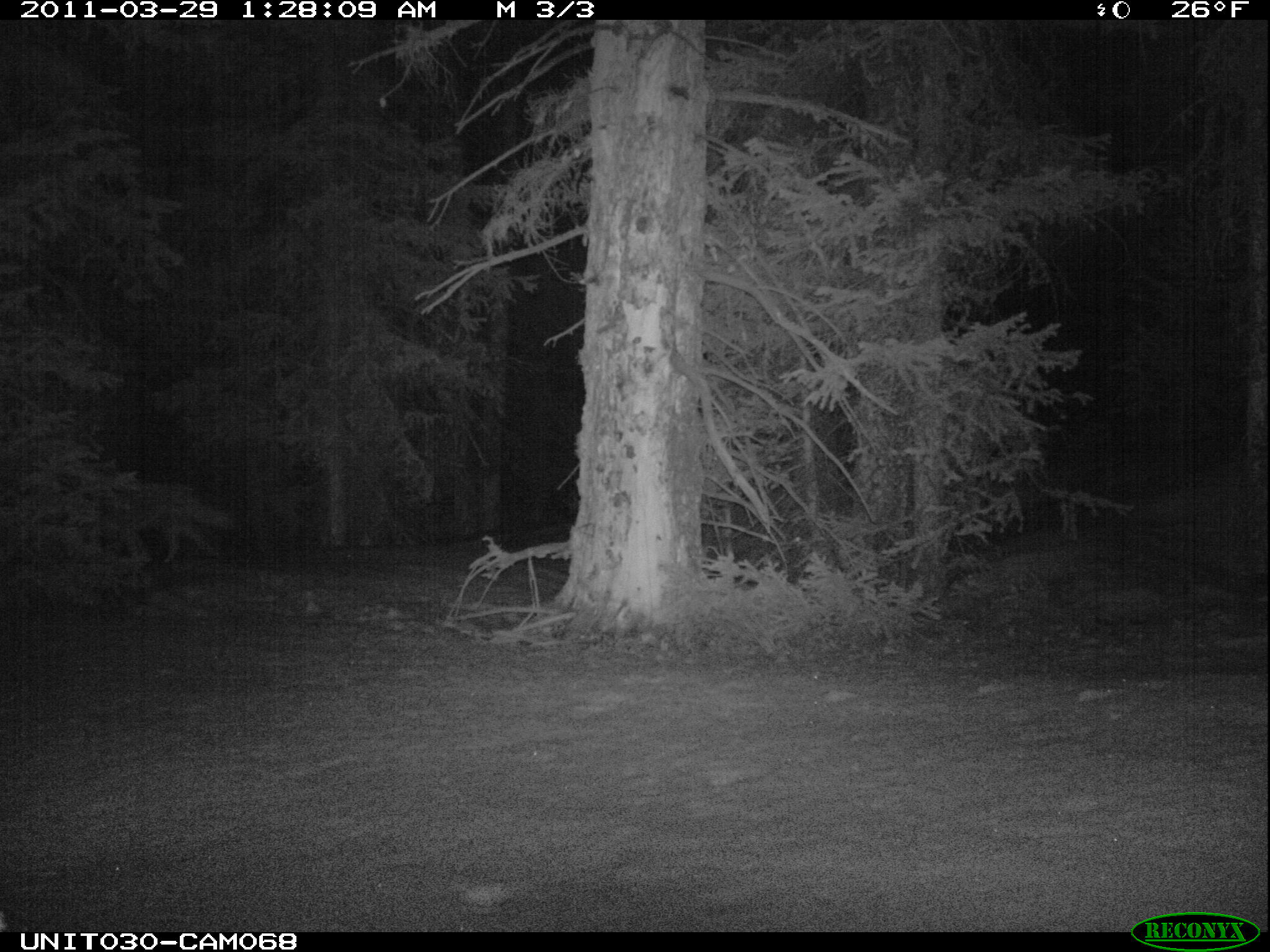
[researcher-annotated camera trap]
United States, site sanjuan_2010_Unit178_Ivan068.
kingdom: Animalia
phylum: Chordata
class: Mammalia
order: Carnivora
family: Canidae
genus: Canis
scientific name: Canis latrans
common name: coyote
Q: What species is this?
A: Canis latrans (coyote).